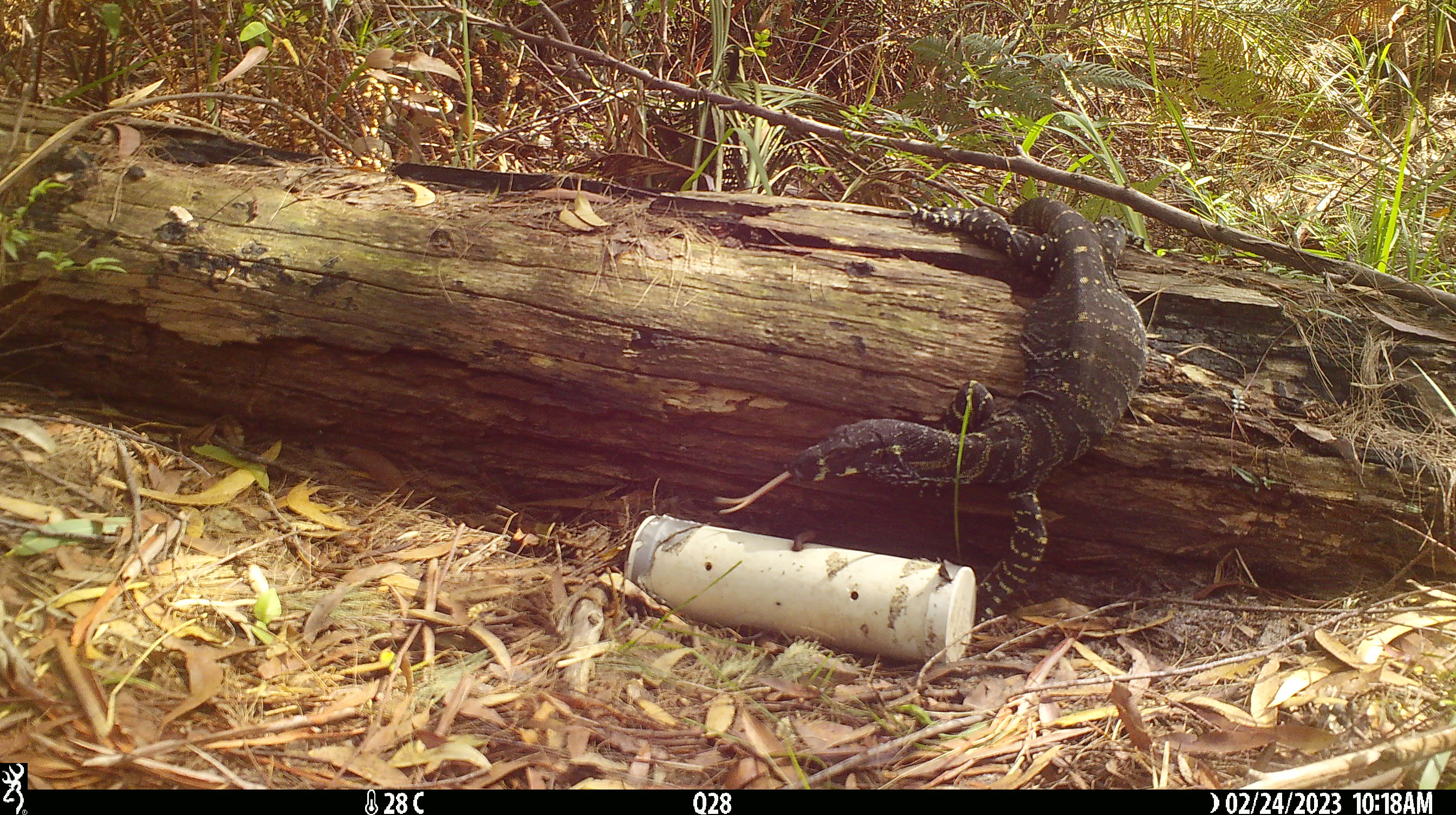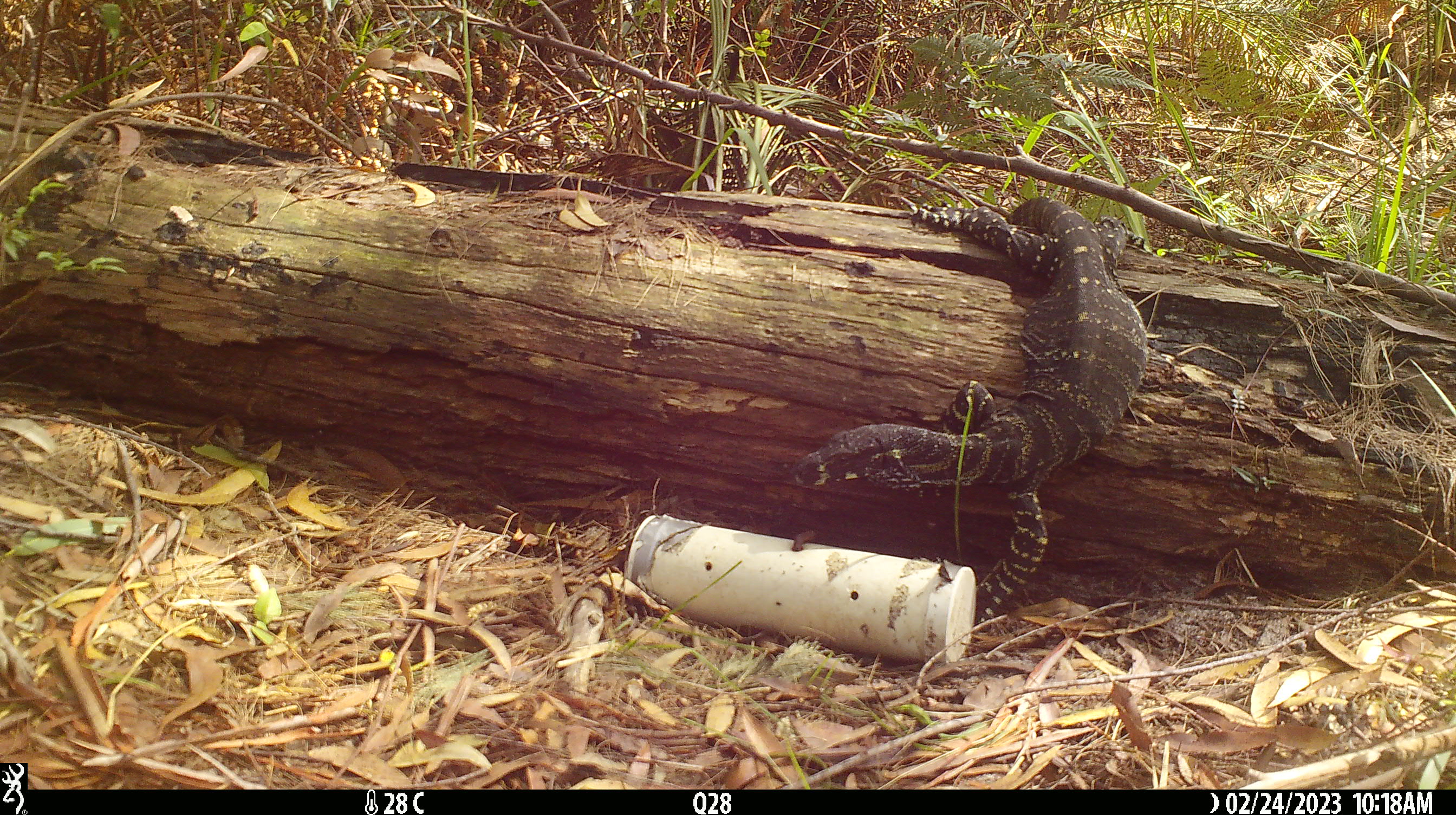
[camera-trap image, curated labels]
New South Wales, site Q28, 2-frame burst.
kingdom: Animalia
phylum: Chordata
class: Reptilia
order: Squamata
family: Varanidae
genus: Varanus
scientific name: Varanus varius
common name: lace monitor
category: goanna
Goanna (lace monitor) (Varanus varius).